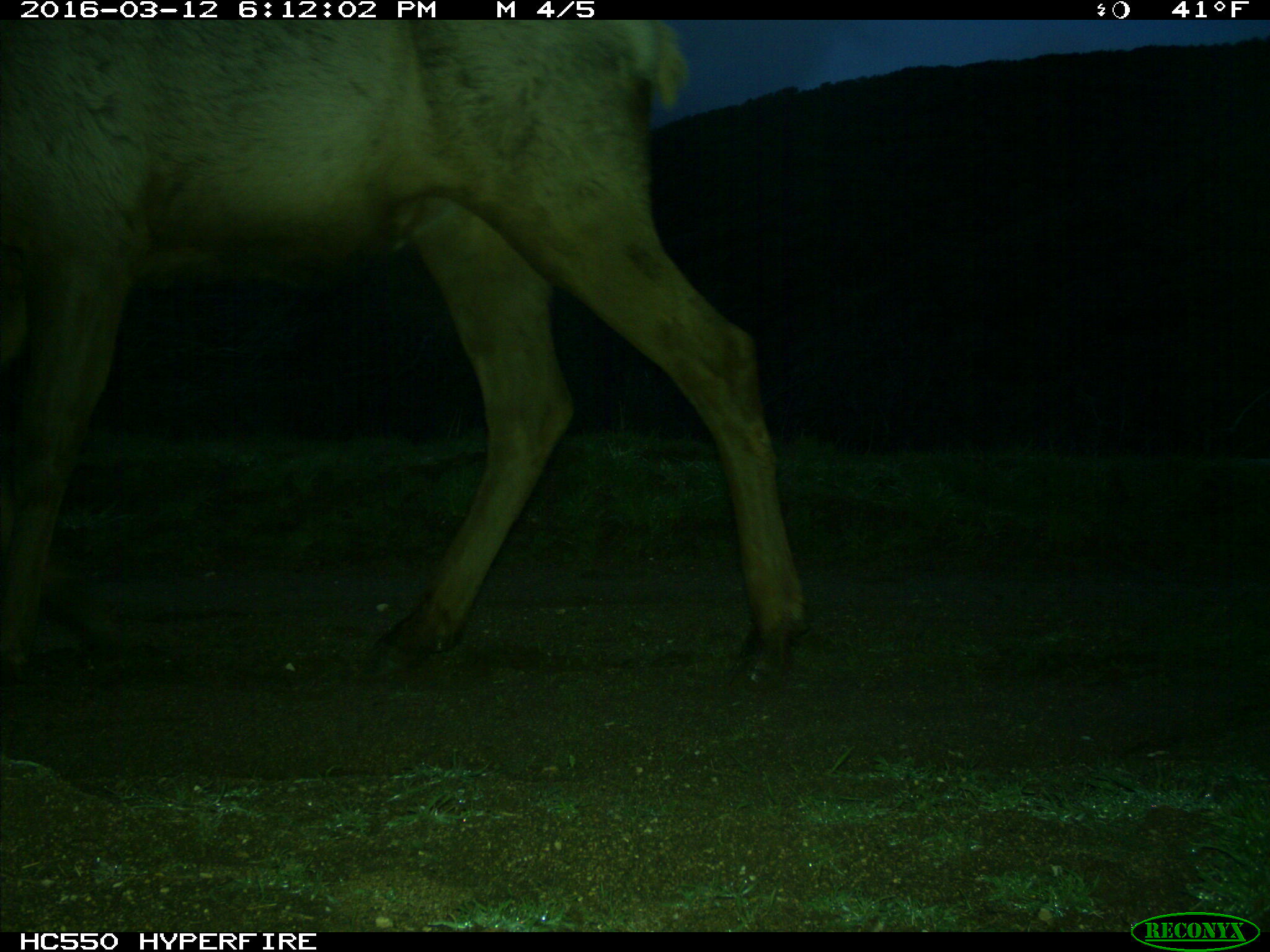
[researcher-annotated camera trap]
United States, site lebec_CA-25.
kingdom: Animalia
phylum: Chordata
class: Mammalia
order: Artiodactyla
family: Cervidae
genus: Cervus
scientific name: Cervus canadensis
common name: elk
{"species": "Cervus canadensis (elk)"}